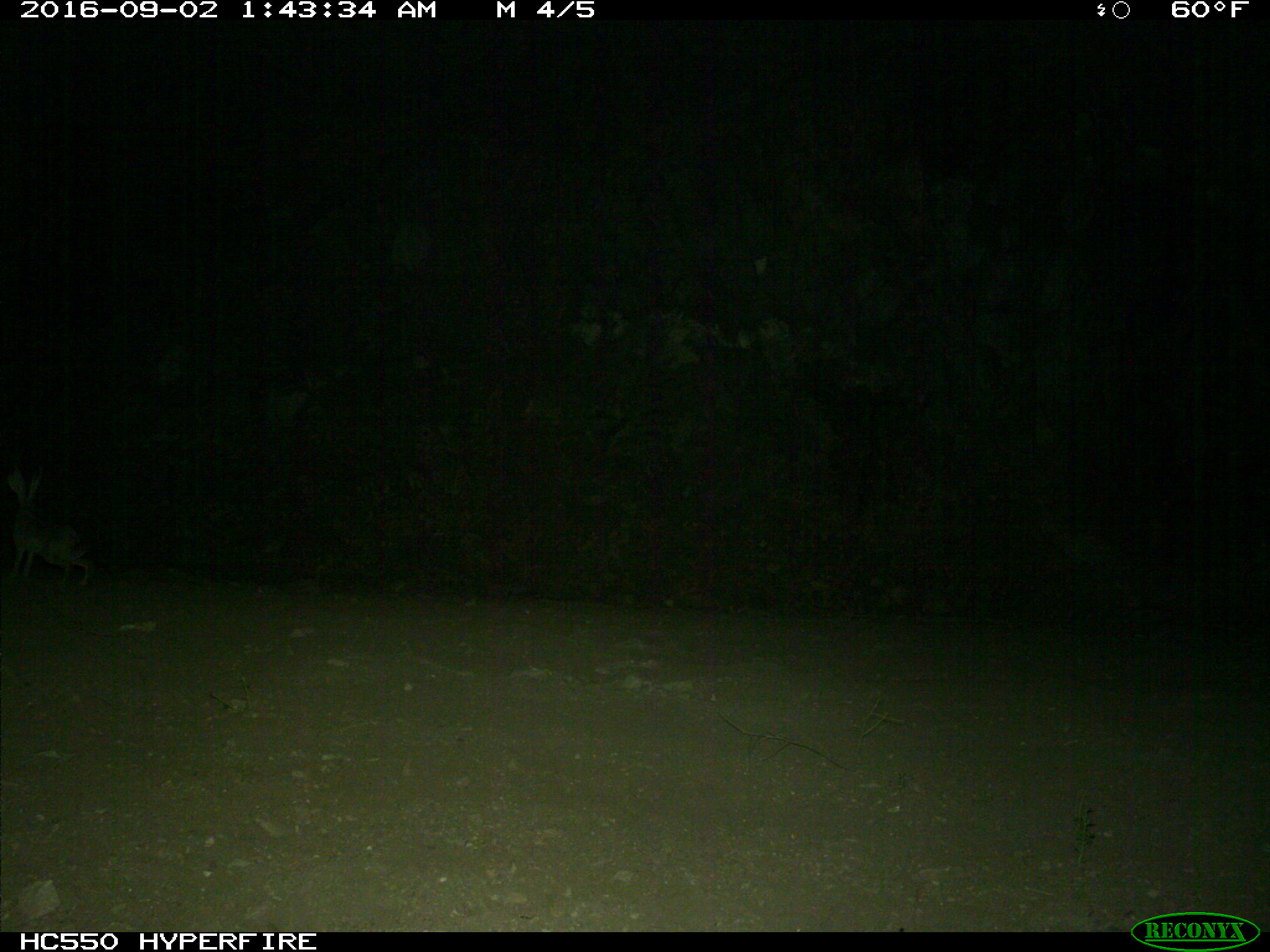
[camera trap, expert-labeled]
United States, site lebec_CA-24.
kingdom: Animalia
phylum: Chordata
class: Mammalia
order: Lagomorpha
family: Leporidae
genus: Lepus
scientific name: Lepus californicus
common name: black-tailed jackrabbit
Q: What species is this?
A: Lepus californicus (black-tailed jackrabbit).